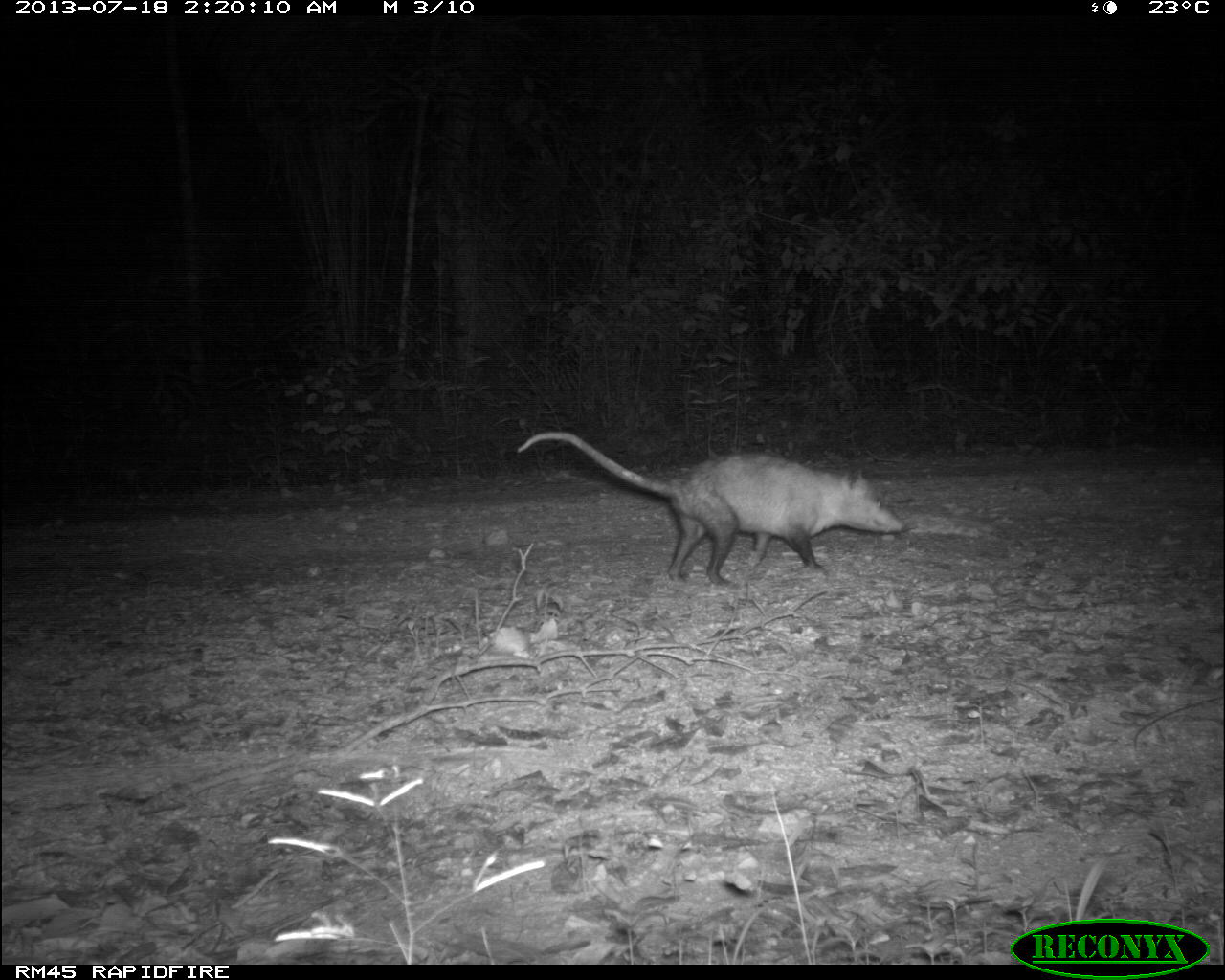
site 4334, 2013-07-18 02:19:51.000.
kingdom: Animalia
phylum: Chordata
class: Mammalia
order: Didelphimorphia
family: Didelphidae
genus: Didelphis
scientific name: Didelphis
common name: american opossums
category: didelphis sp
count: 1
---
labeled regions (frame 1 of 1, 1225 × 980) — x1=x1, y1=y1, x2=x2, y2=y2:
didelphis sp: x1=515, y1=429, x2=903, y2=587